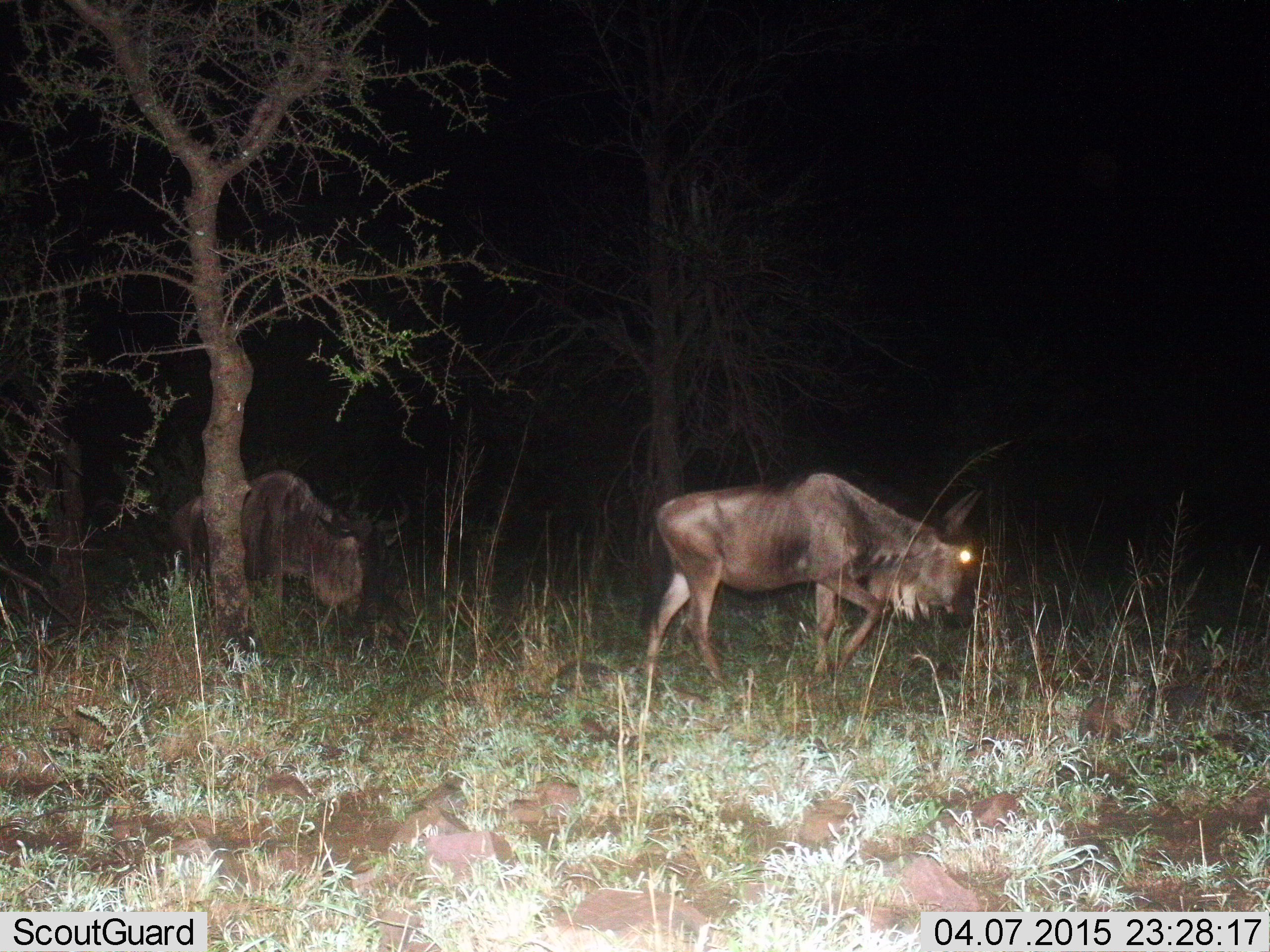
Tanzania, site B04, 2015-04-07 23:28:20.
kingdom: Animalia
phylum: Chordata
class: Mammalia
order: Artiodactyla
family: Bovidae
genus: Connochaetes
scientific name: Connochaetes taurinus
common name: blue wildebeest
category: wildebeest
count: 2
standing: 10%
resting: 0%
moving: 90%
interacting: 0%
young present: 0%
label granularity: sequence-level